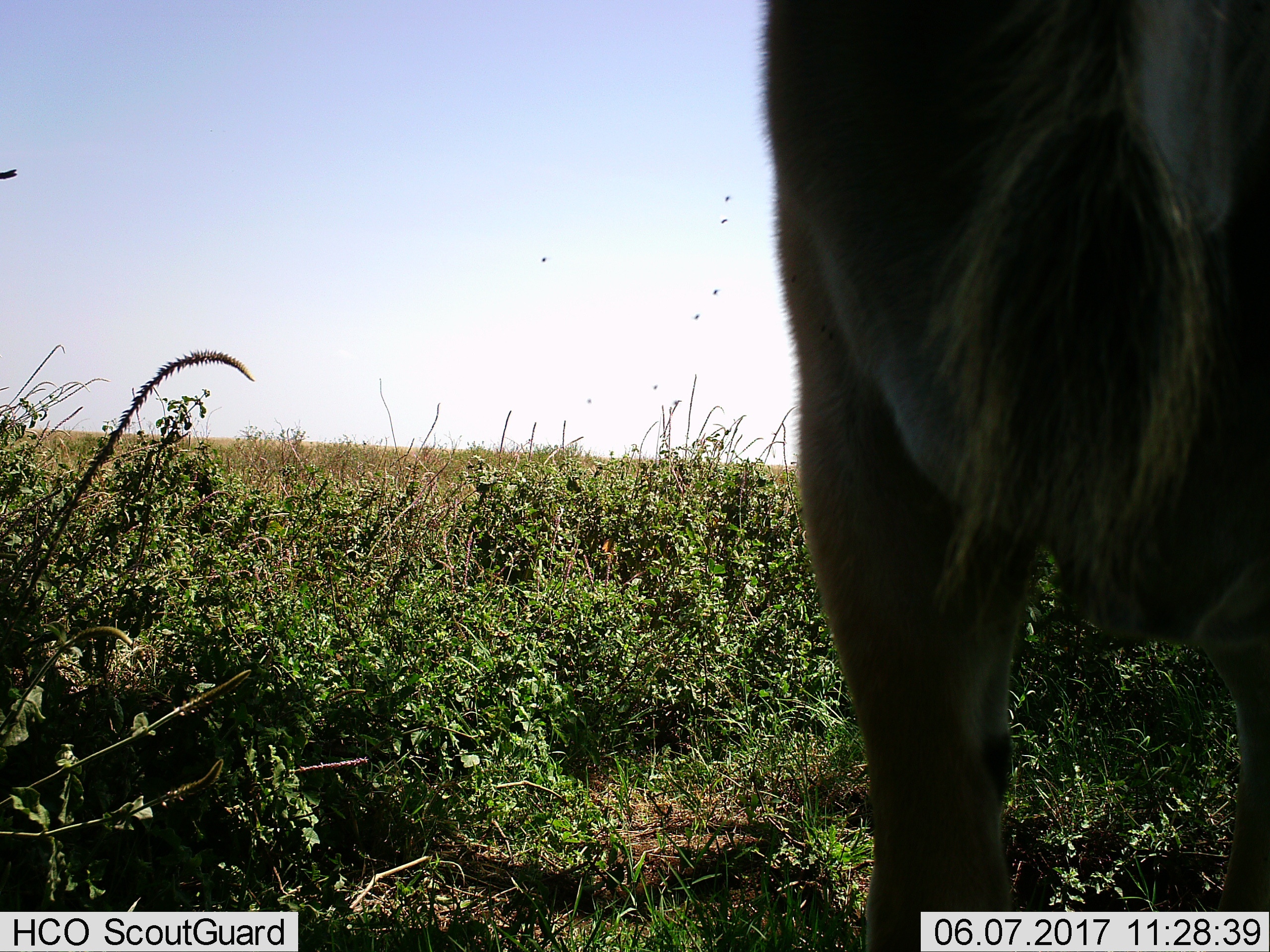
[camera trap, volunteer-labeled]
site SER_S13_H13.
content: unidentified animal